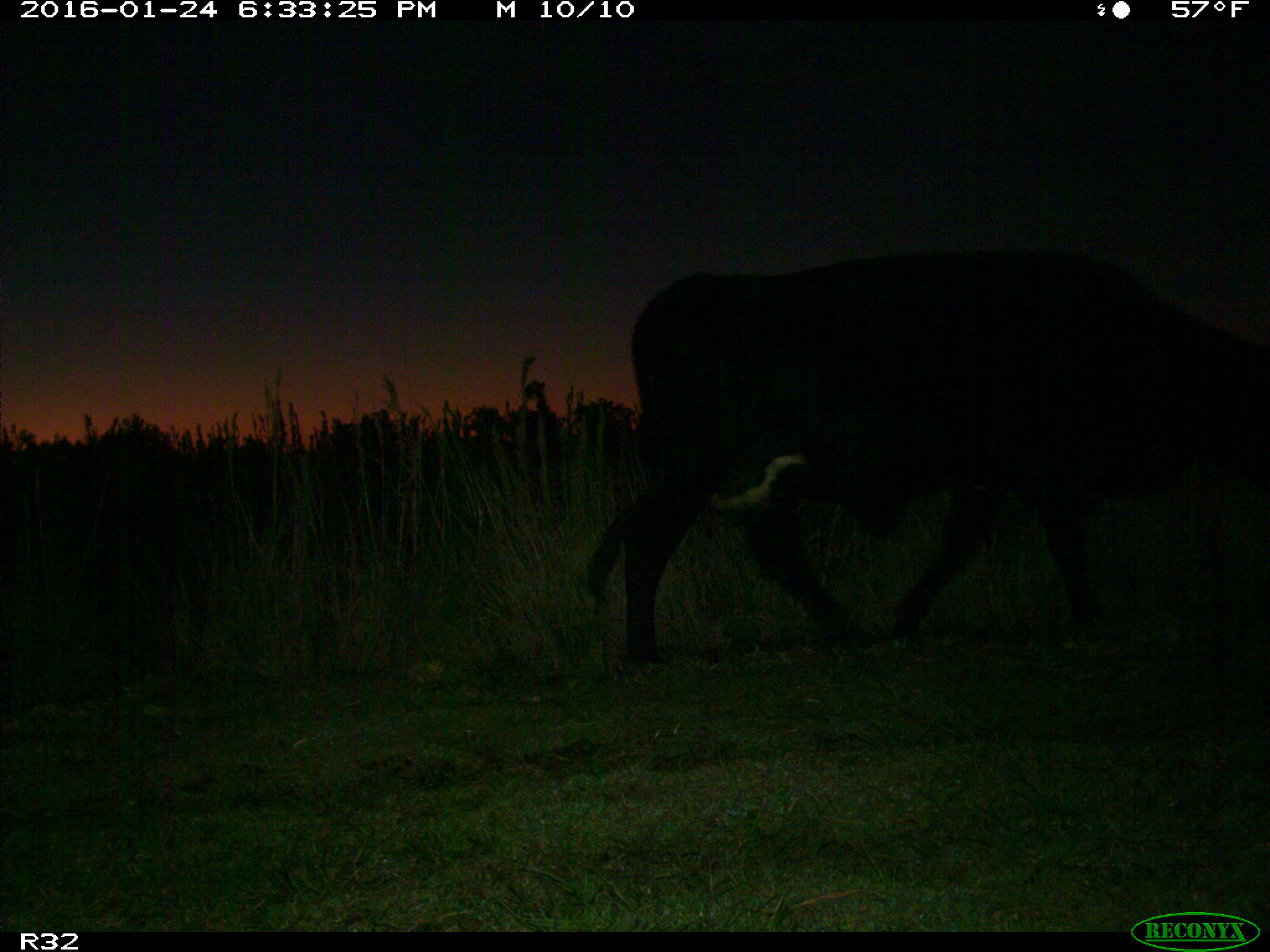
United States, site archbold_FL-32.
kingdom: Animalia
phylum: Chordata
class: Mammalia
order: Artiodactyla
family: Bovidae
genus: Bos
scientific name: Bos taurus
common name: domestic cow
Bos taurus (domestic cow).